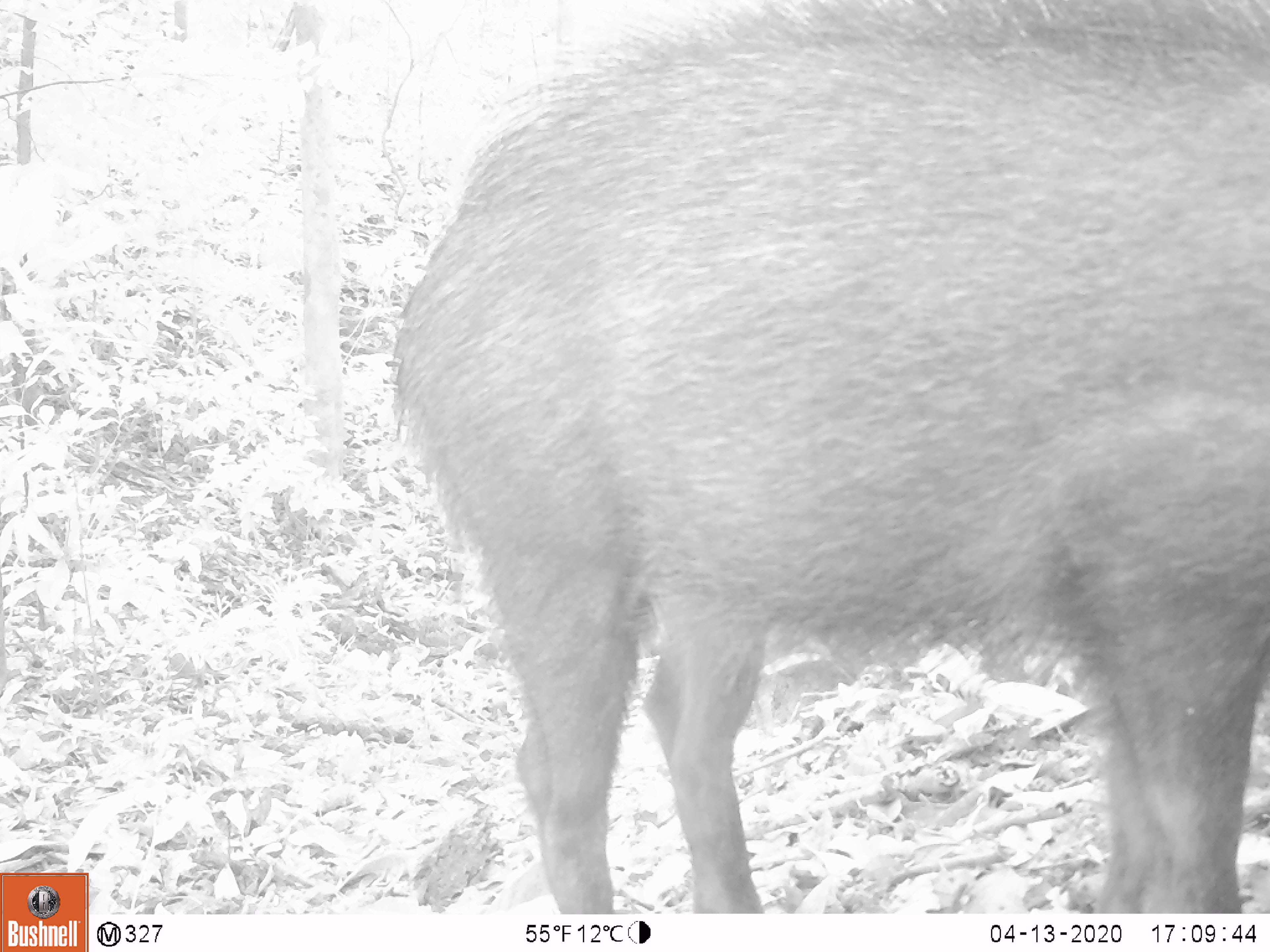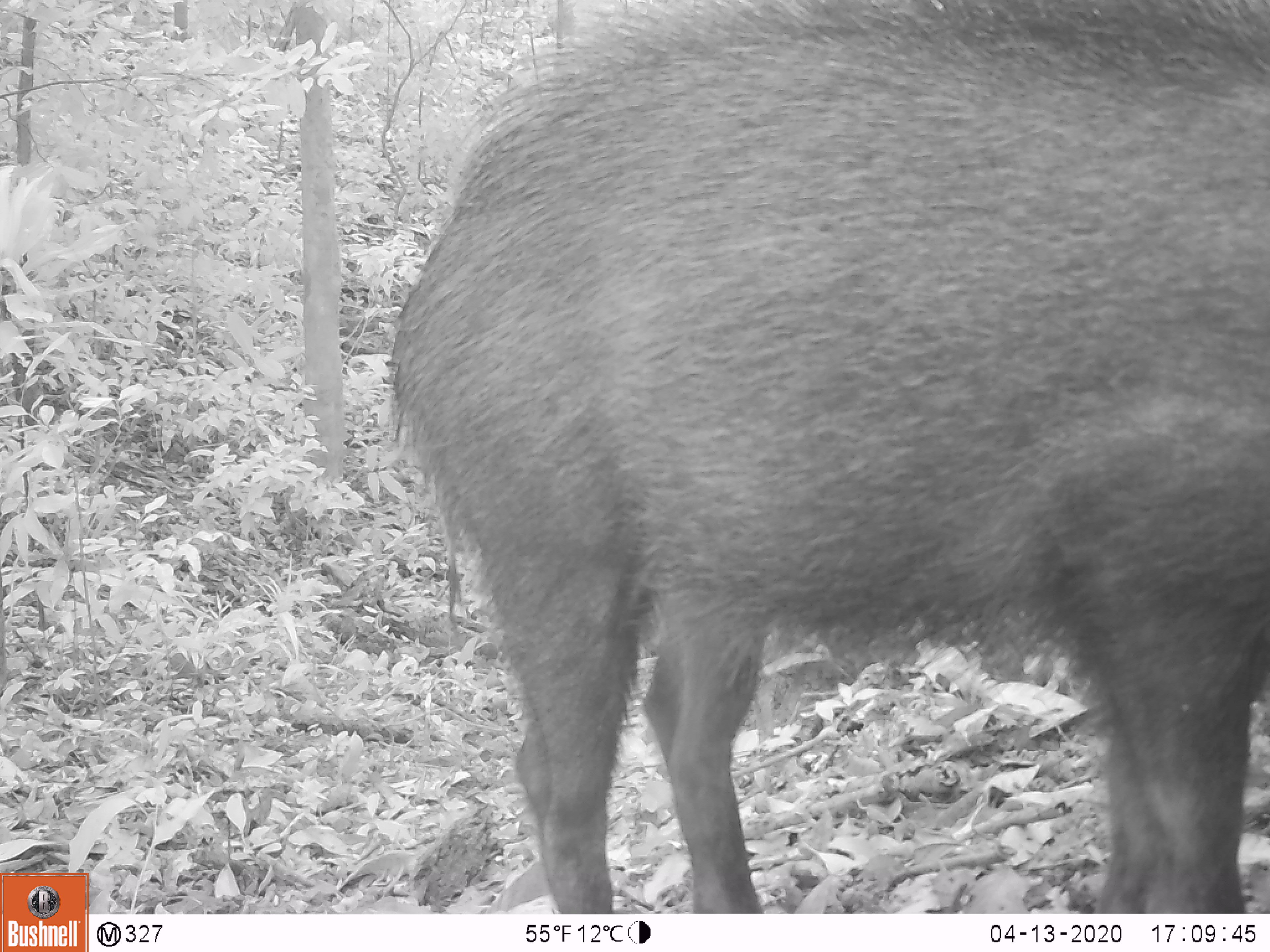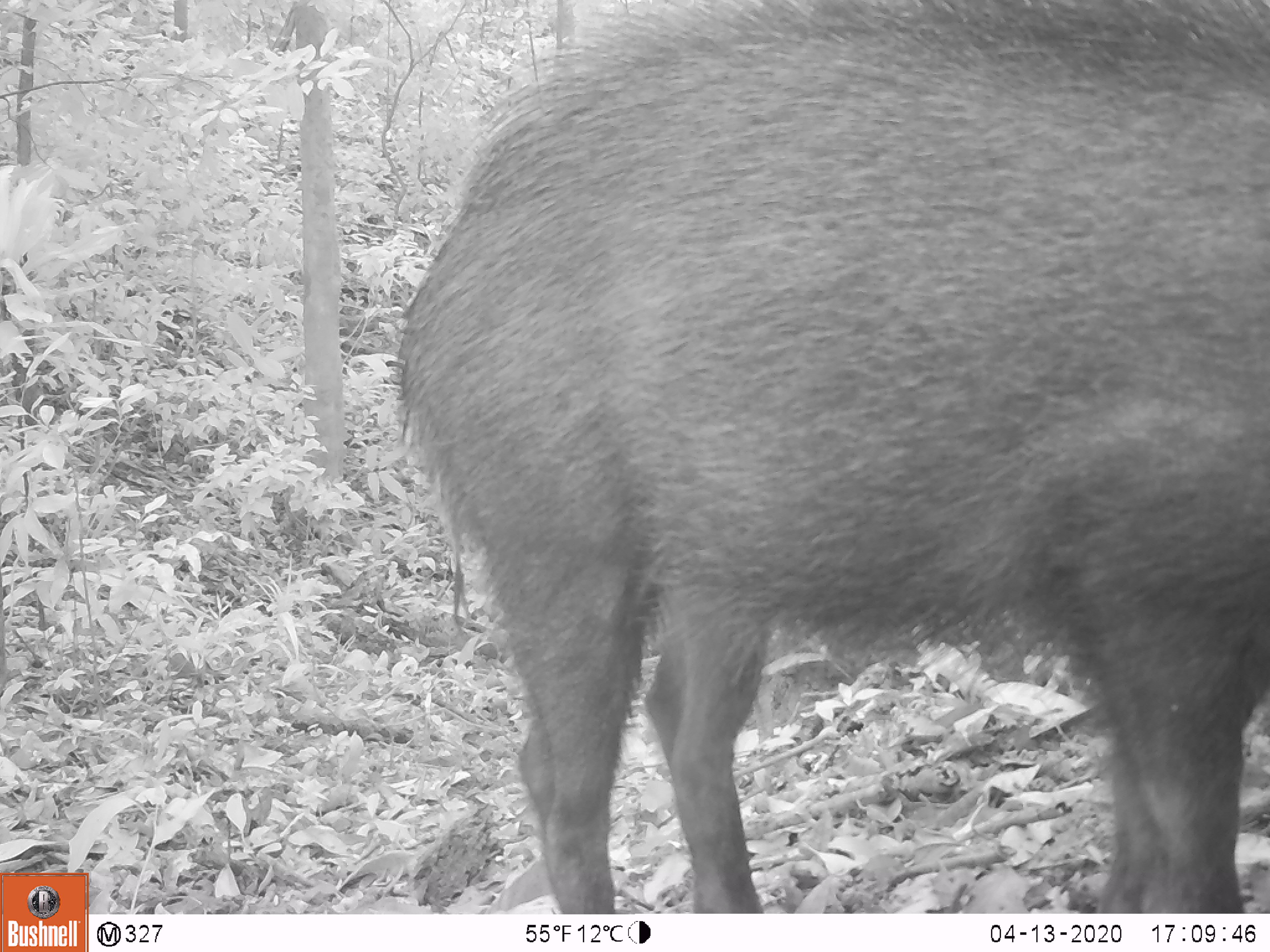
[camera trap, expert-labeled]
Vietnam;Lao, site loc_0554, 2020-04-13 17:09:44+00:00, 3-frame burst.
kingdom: Animalia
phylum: Chordata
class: Mammalia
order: Artiodactyla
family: Suidae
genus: Sus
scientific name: Sus scrofa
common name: eurasian wild pig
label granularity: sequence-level